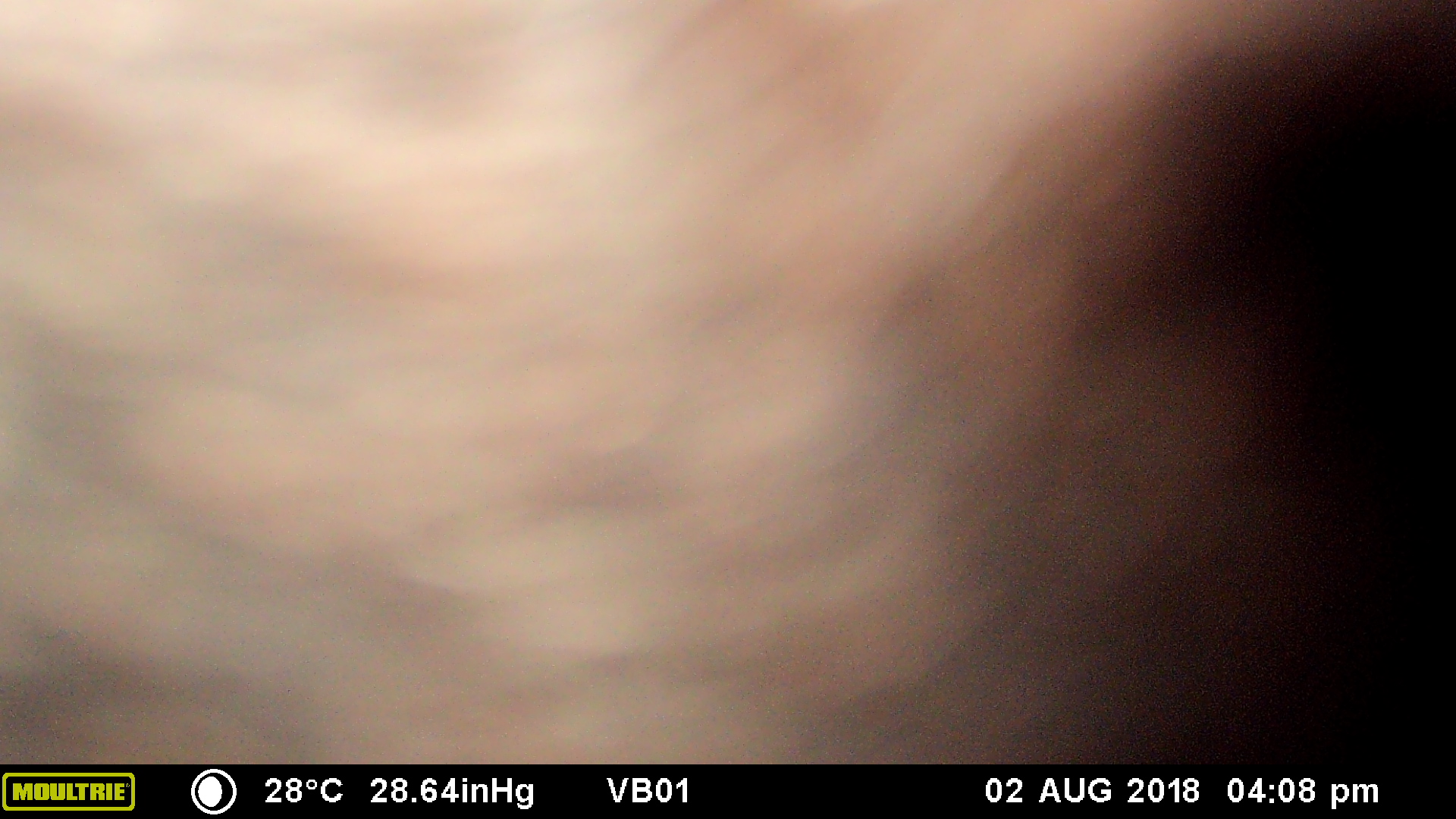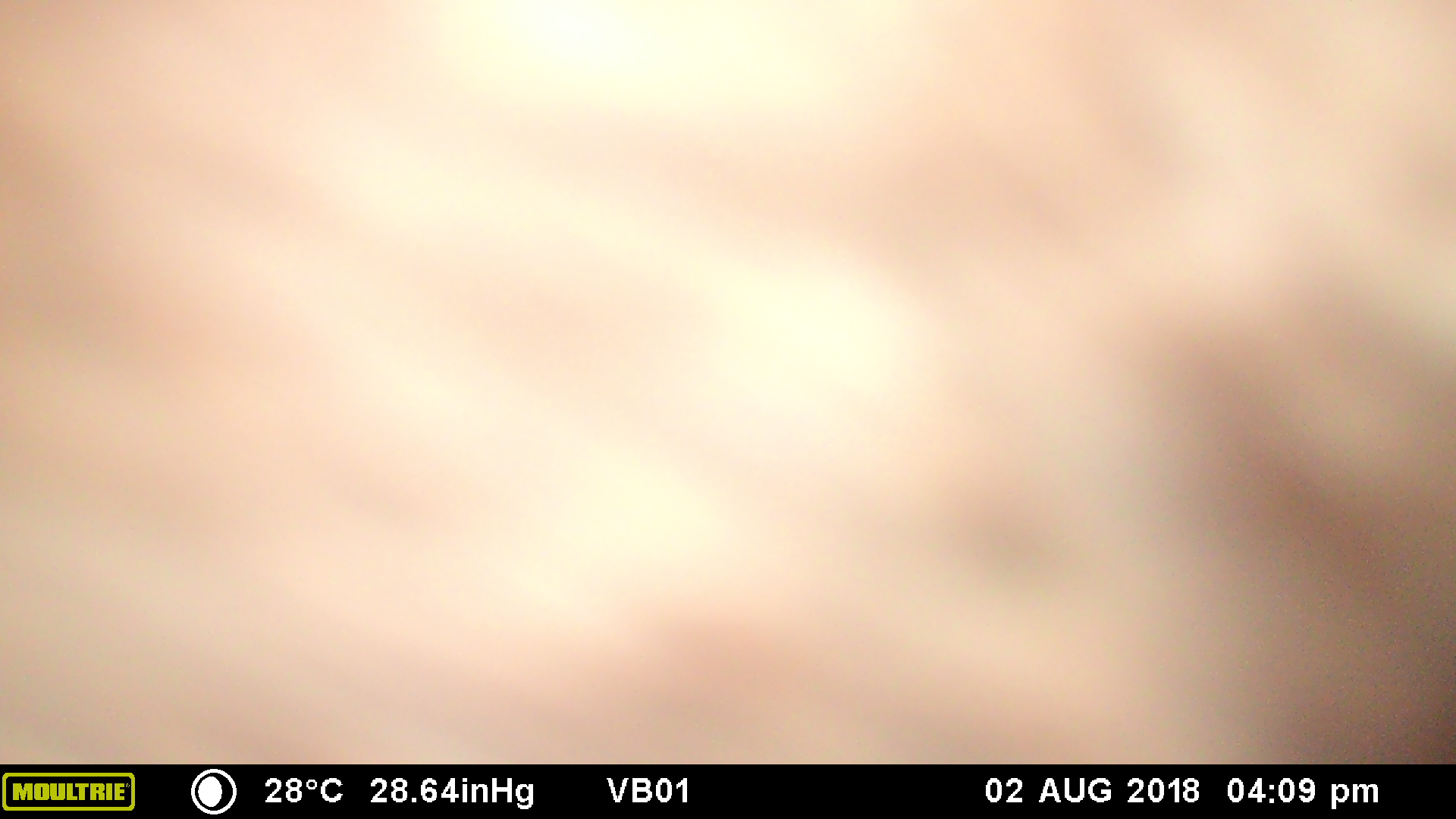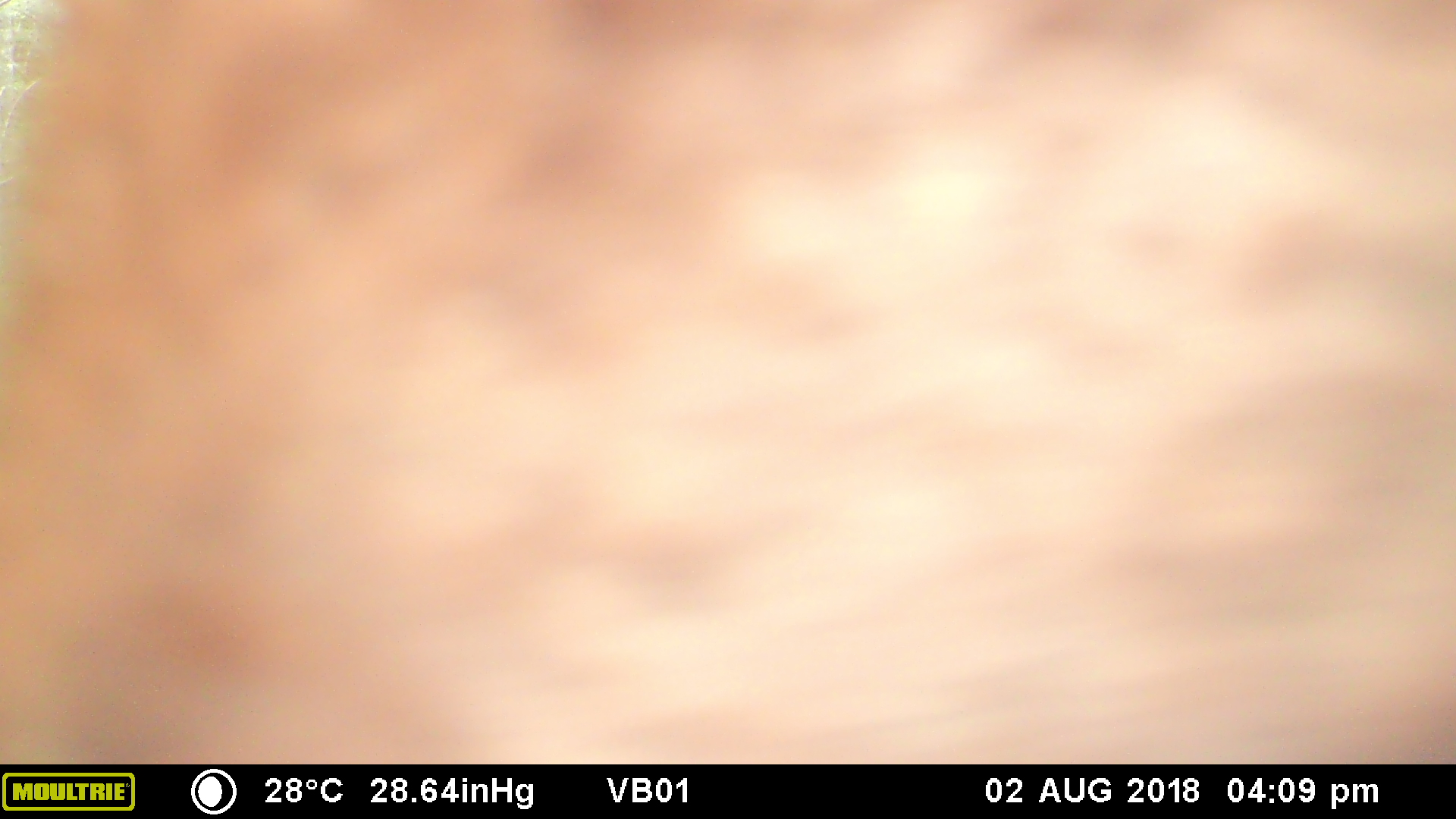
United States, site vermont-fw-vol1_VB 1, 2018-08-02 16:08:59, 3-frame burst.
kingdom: Animalia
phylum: Chordata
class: Mammalia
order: Artiodactyla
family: Cervidae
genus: Alces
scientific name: Alces alces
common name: moose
Moose (Alces alces).